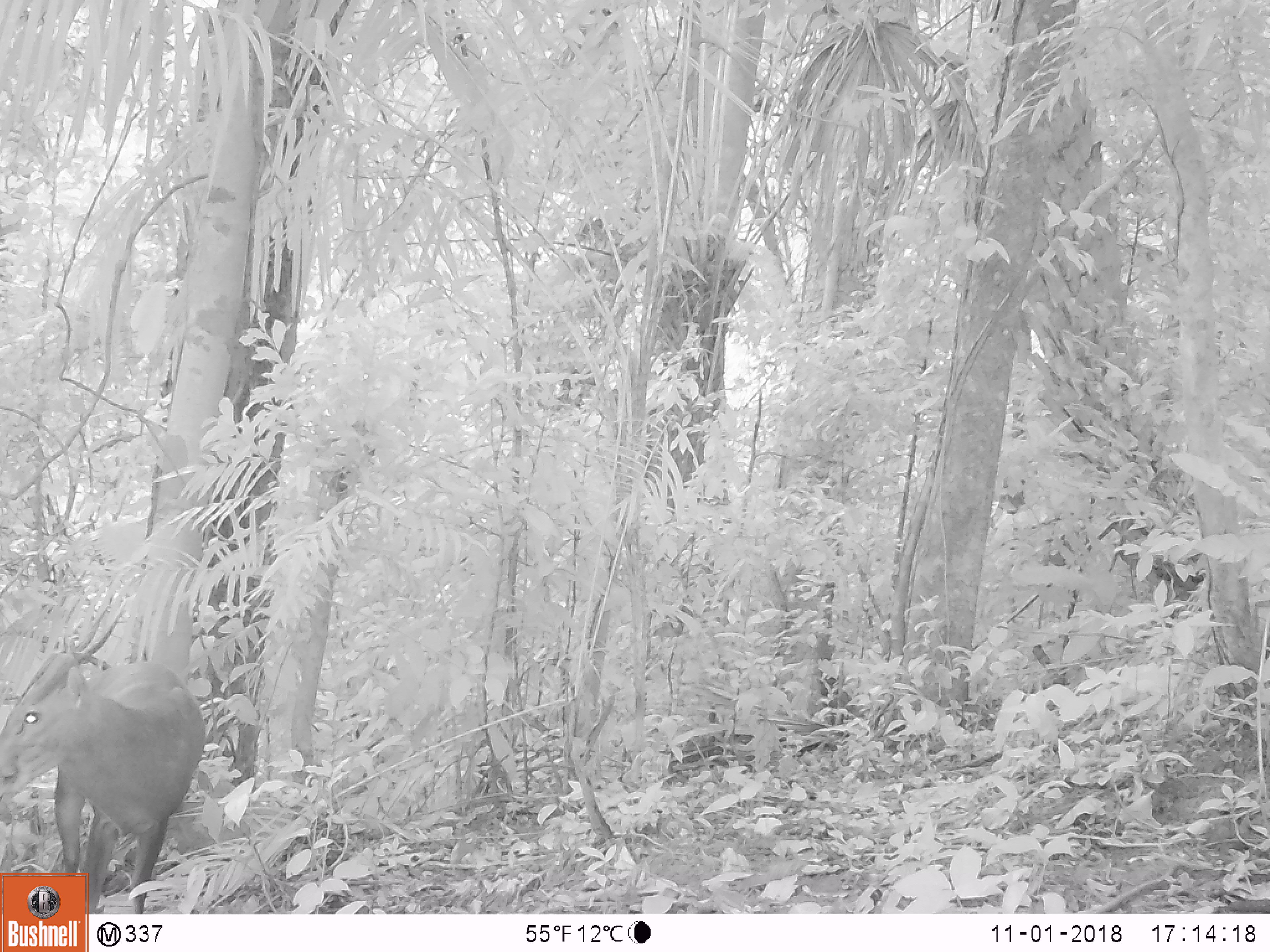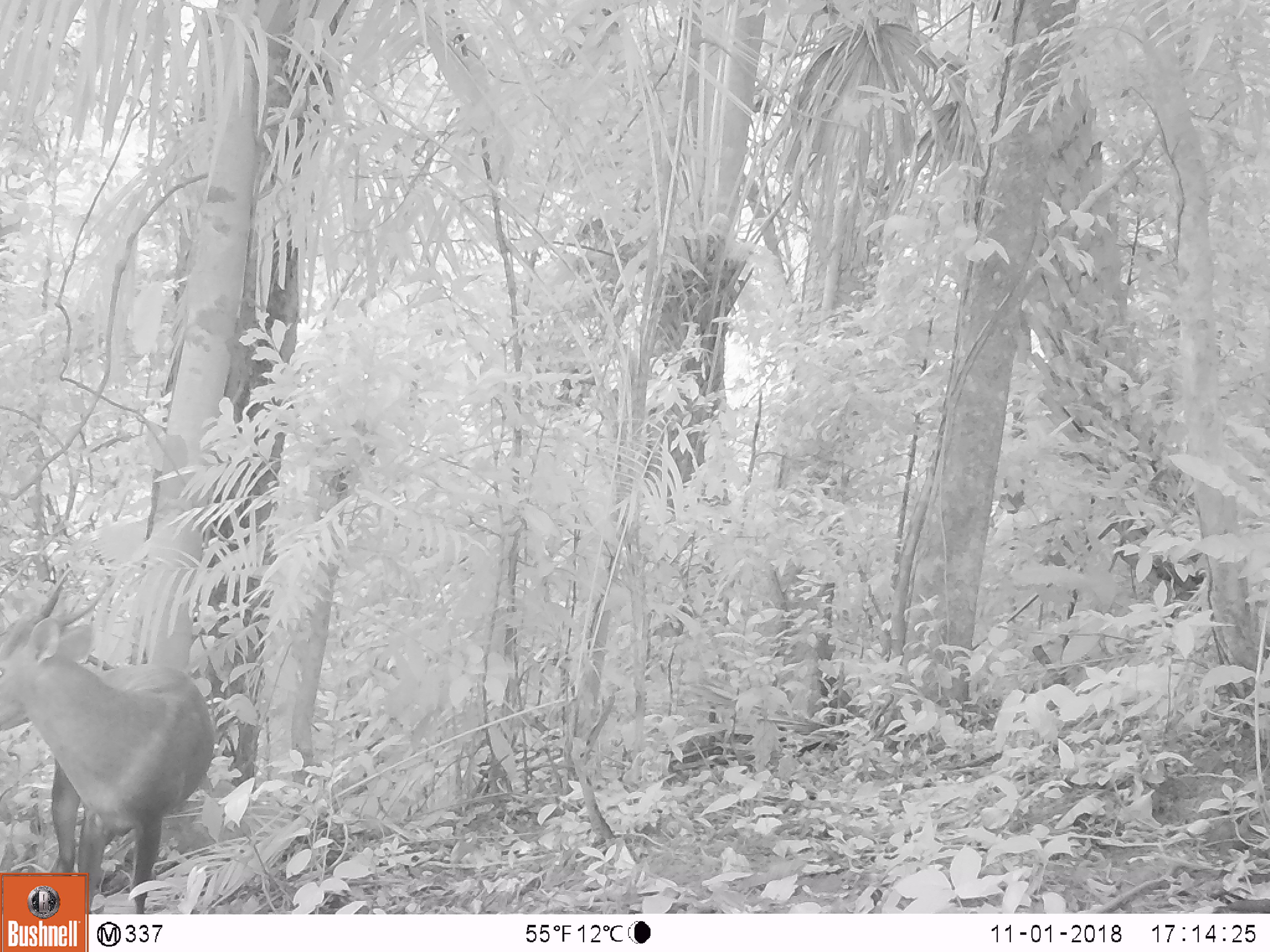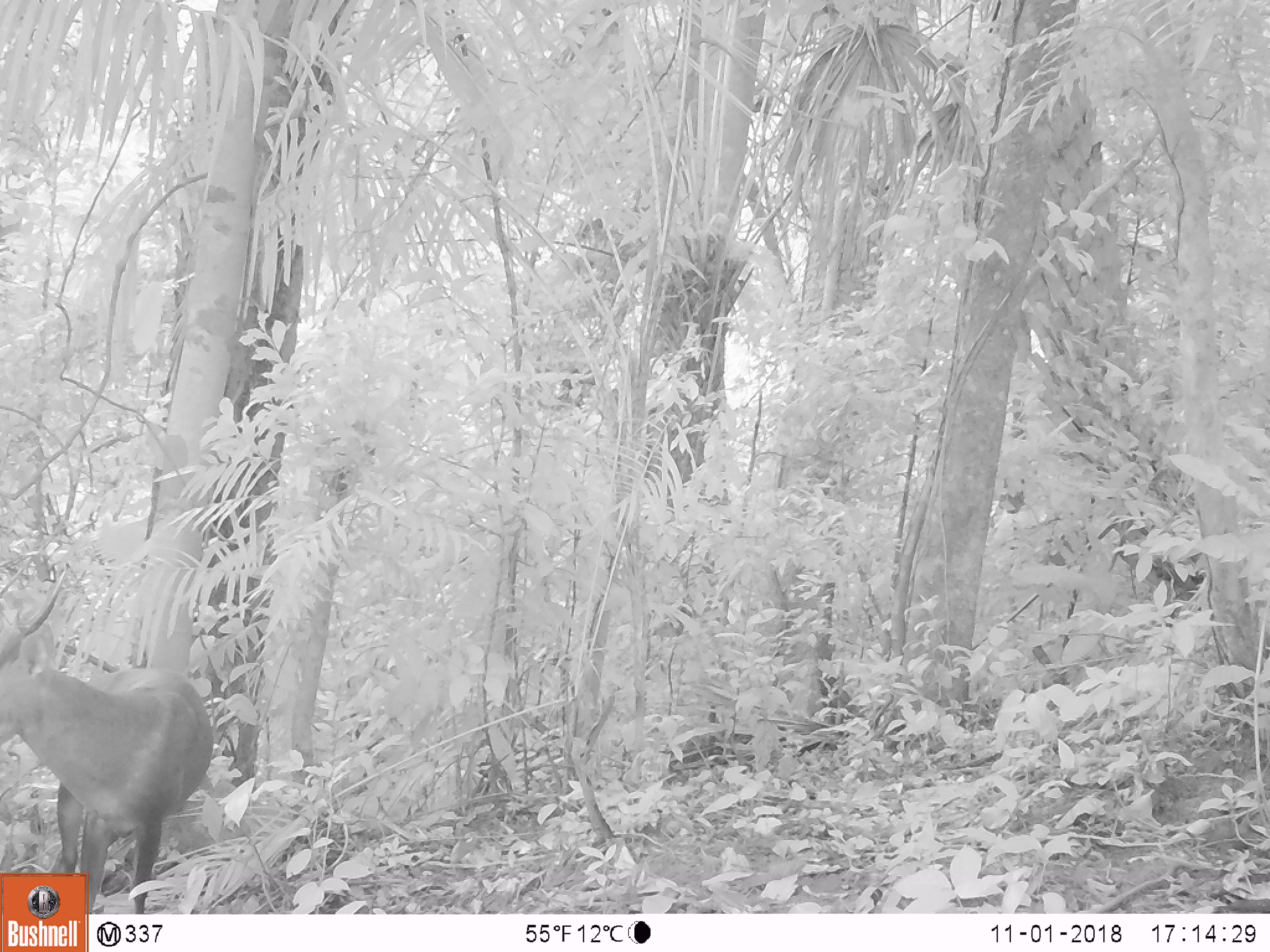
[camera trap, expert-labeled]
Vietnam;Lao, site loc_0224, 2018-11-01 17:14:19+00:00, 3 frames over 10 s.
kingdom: Animalia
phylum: Chordata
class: Mammalia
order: Artiodactyla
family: Cervidae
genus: Muntiacus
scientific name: Muntiacus vuquangensis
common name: large-antlered muntjac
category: large antlered muntjac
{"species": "large antlered muntjac (large-antlered muntjac) (Muntiacus vuquangensis)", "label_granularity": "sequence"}